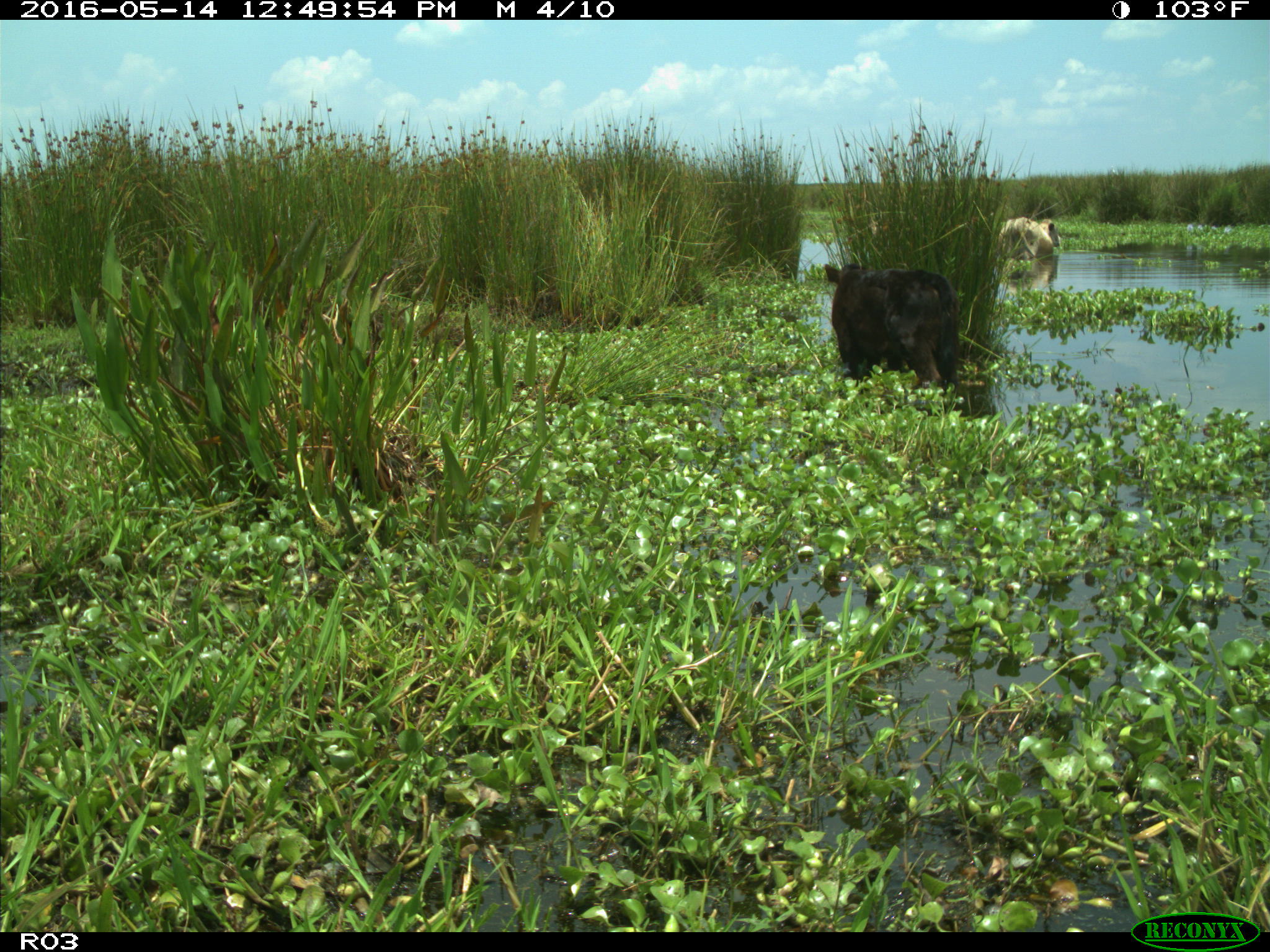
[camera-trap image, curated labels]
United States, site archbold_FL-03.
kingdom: Animalia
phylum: Chordata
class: Mammalia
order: Artiodactyla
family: Bovidae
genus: Bos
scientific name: Bos taurus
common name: domestic cow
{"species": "Bos taurus (domestic cow)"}